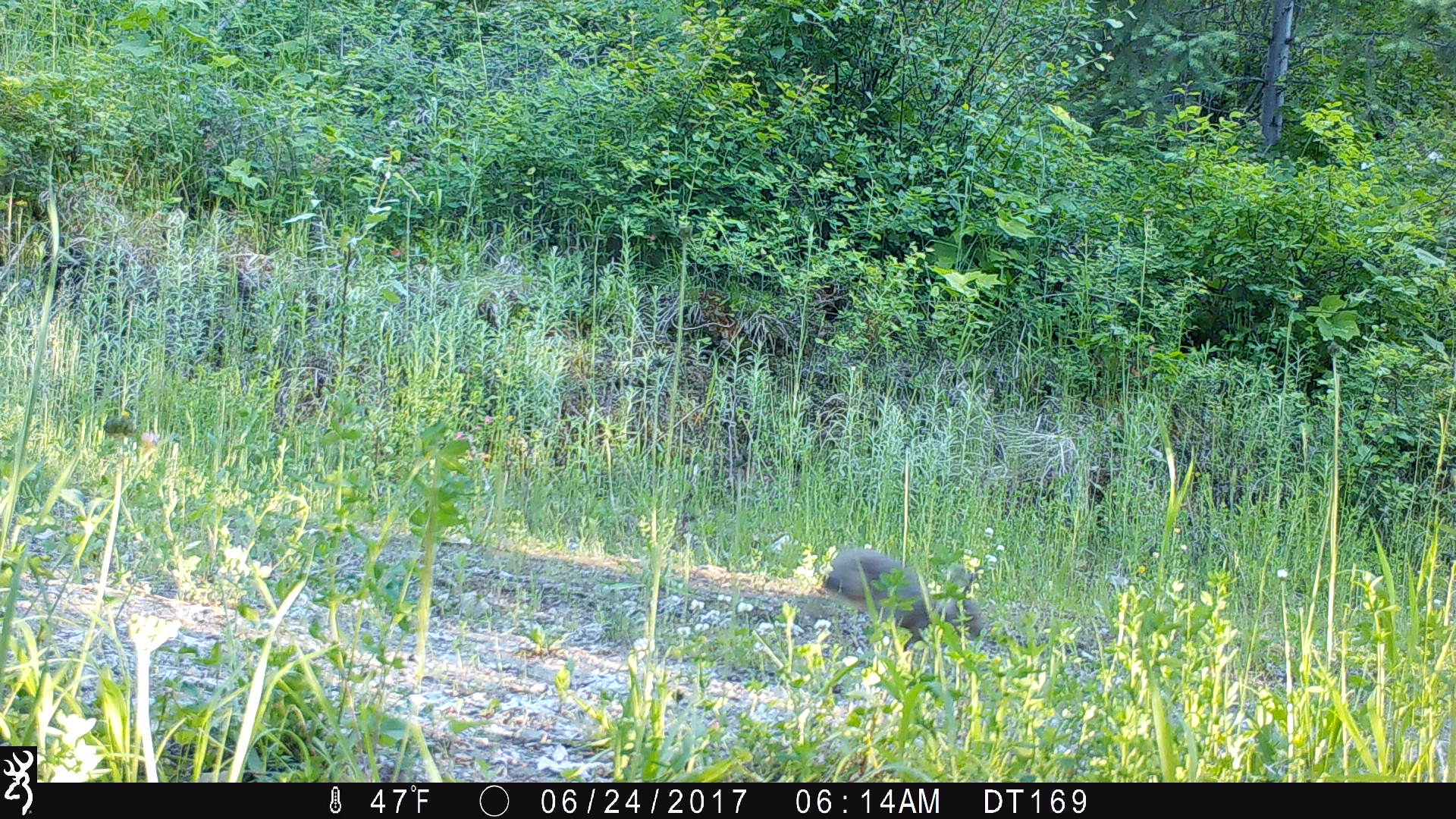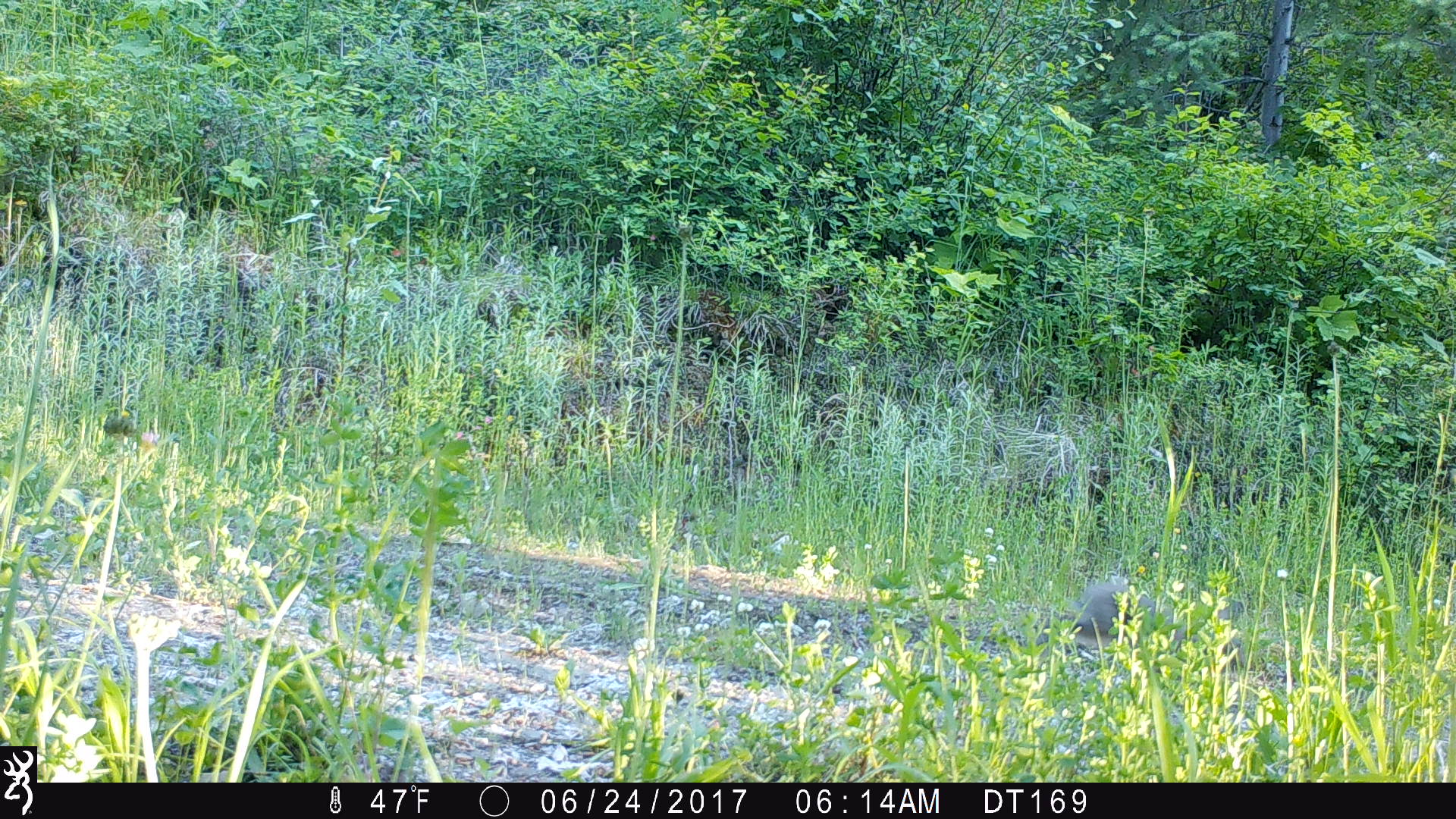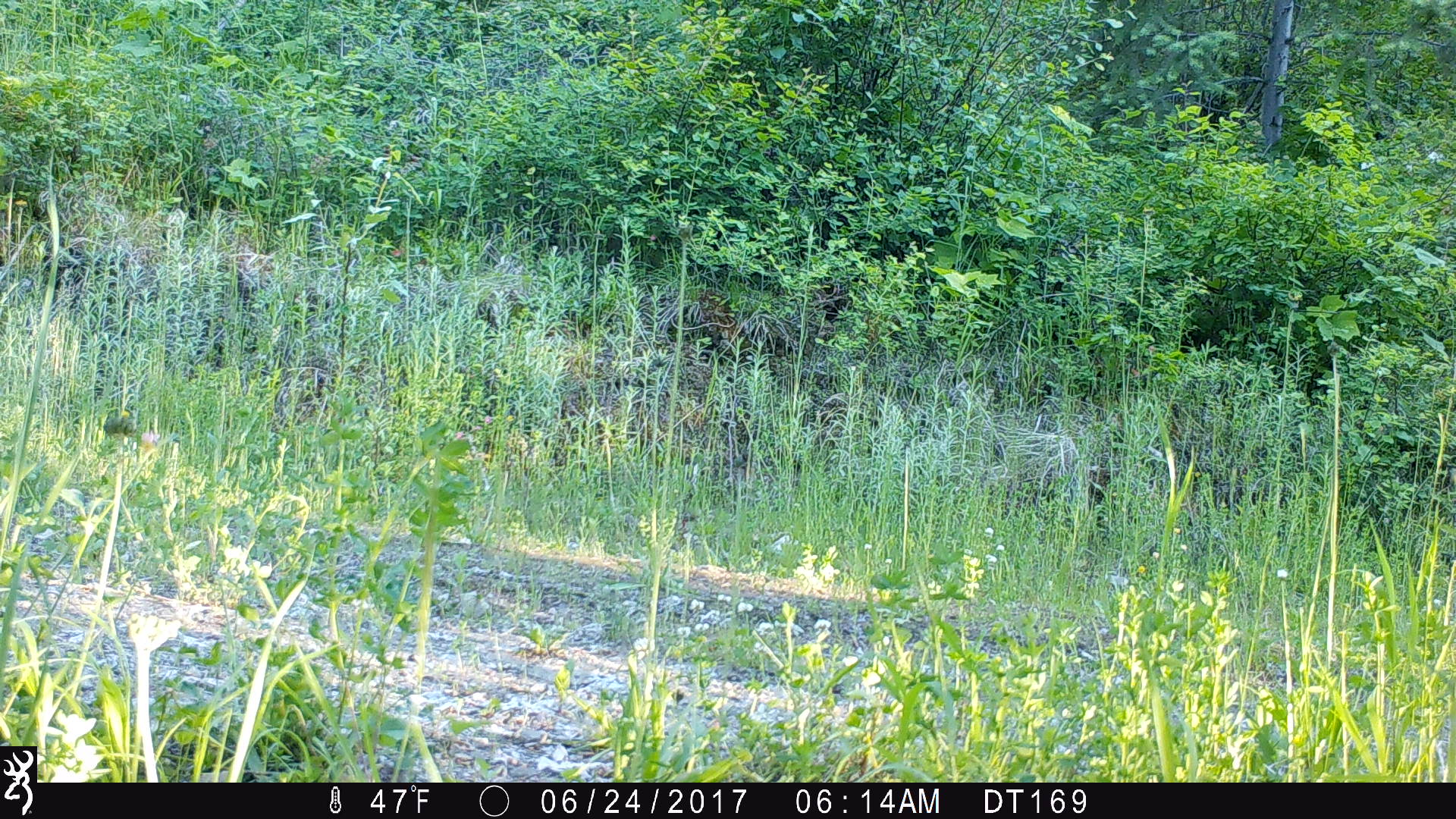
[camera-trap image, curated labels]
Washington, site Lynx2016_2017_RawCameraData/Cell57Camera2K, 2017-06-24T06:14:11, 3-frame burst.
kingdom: Animalia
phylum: Chordata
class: Mammalia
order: Lagomorpha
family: Leporidae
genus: Lepus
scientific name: Lepus americanus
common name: snowshoe hare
Lepus americanus (snowshoe hare). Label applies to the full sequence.